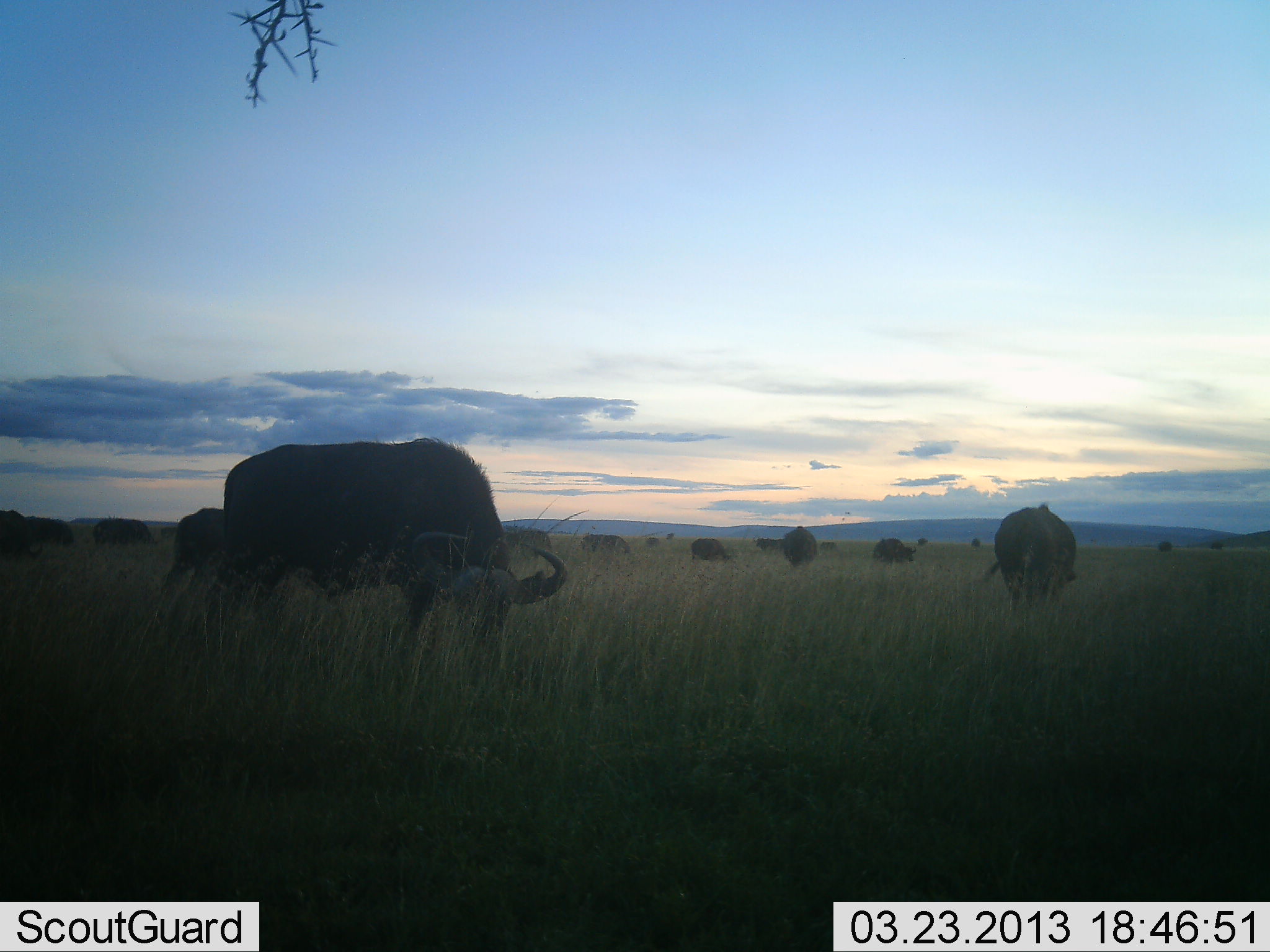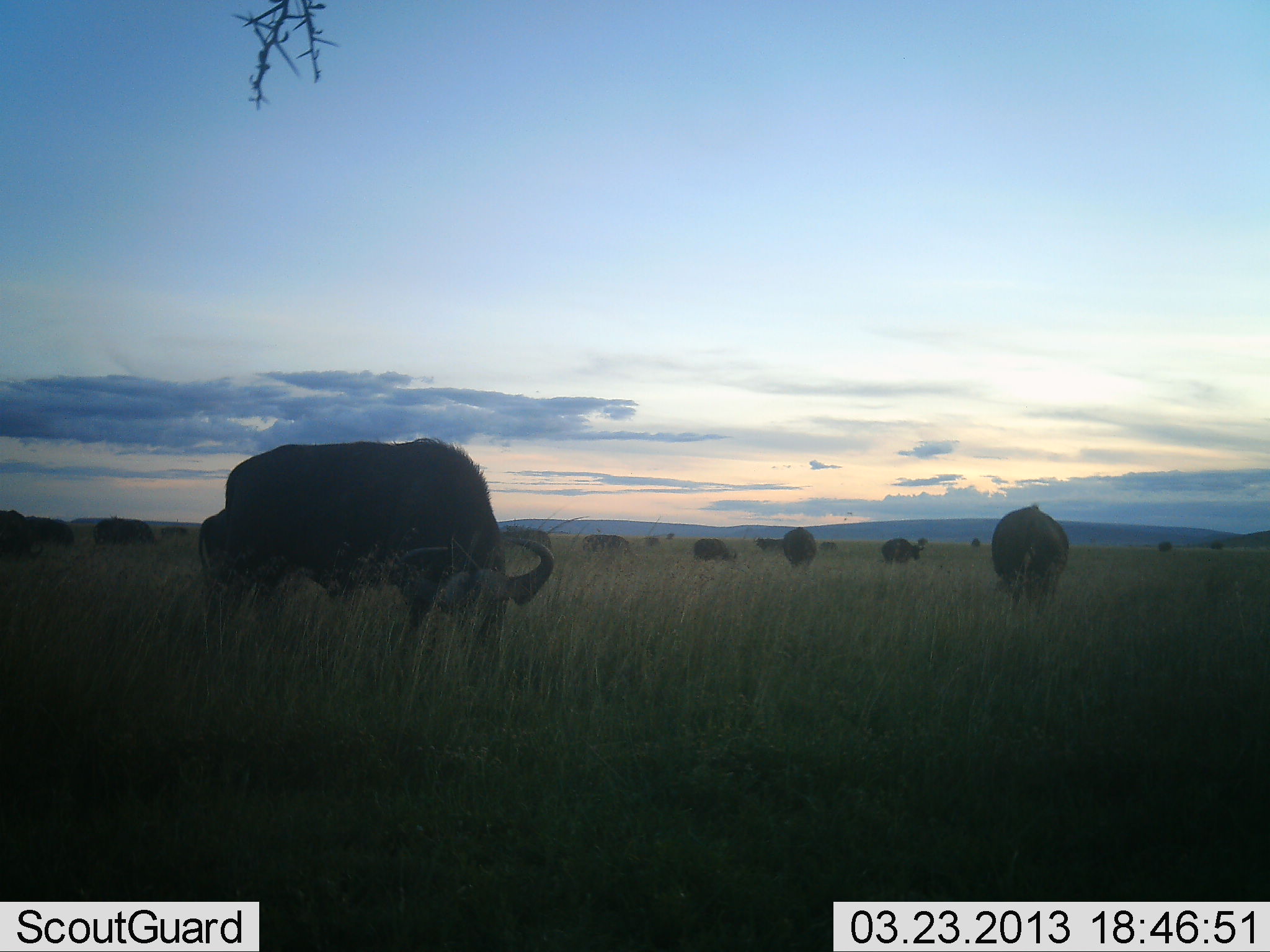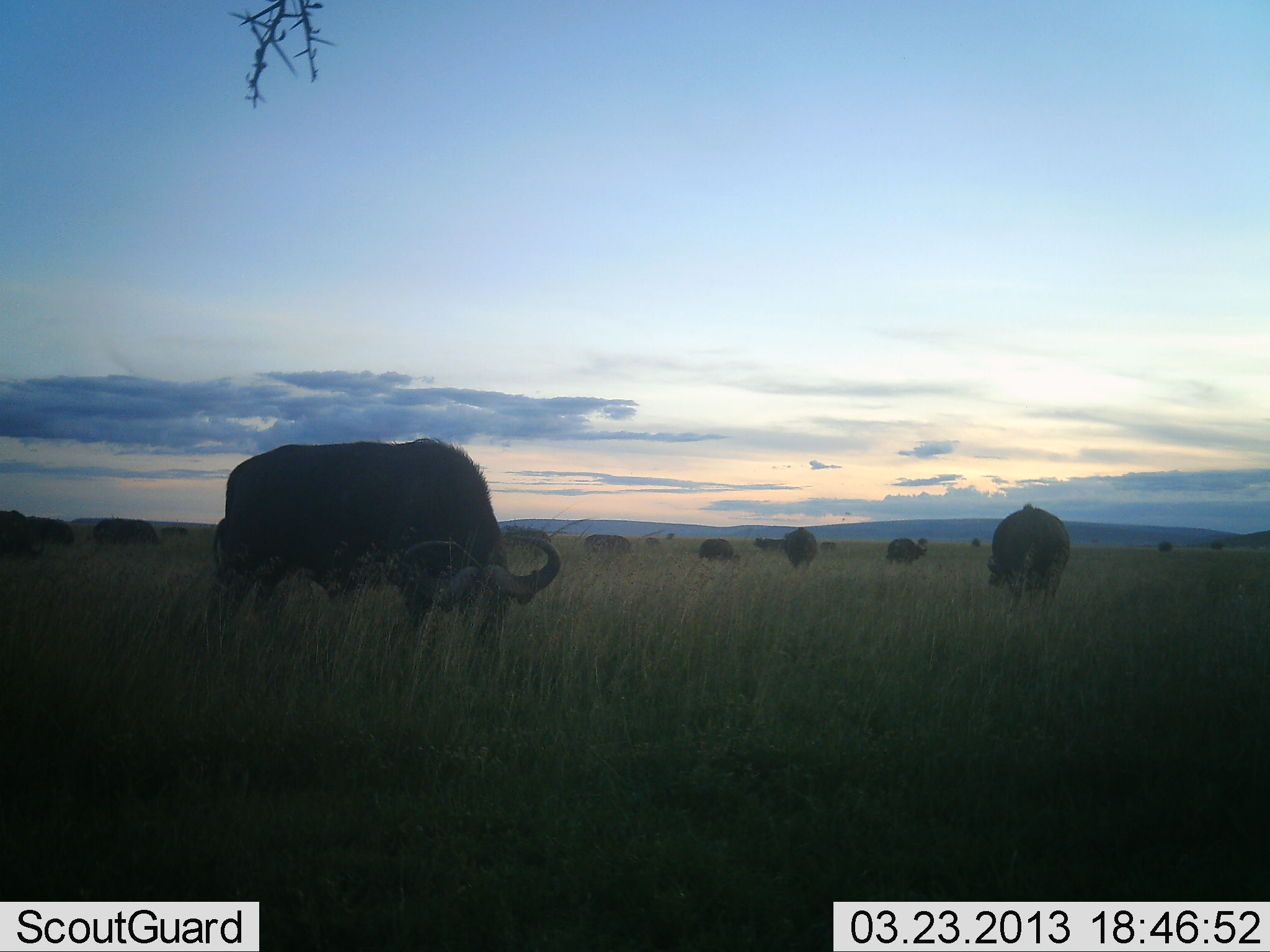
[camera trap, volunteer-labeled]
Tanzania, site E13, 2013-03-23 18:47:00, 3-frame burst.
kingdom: Animalia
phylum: Chordata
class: Mammalia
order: Artiodactyla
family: Bovidae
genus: Syncerus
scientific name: Syncerus caffer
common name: cape buffalo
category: buffalo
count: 11-50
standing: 44%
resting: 6%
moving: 22%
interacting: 11%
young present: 6%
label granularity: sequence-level